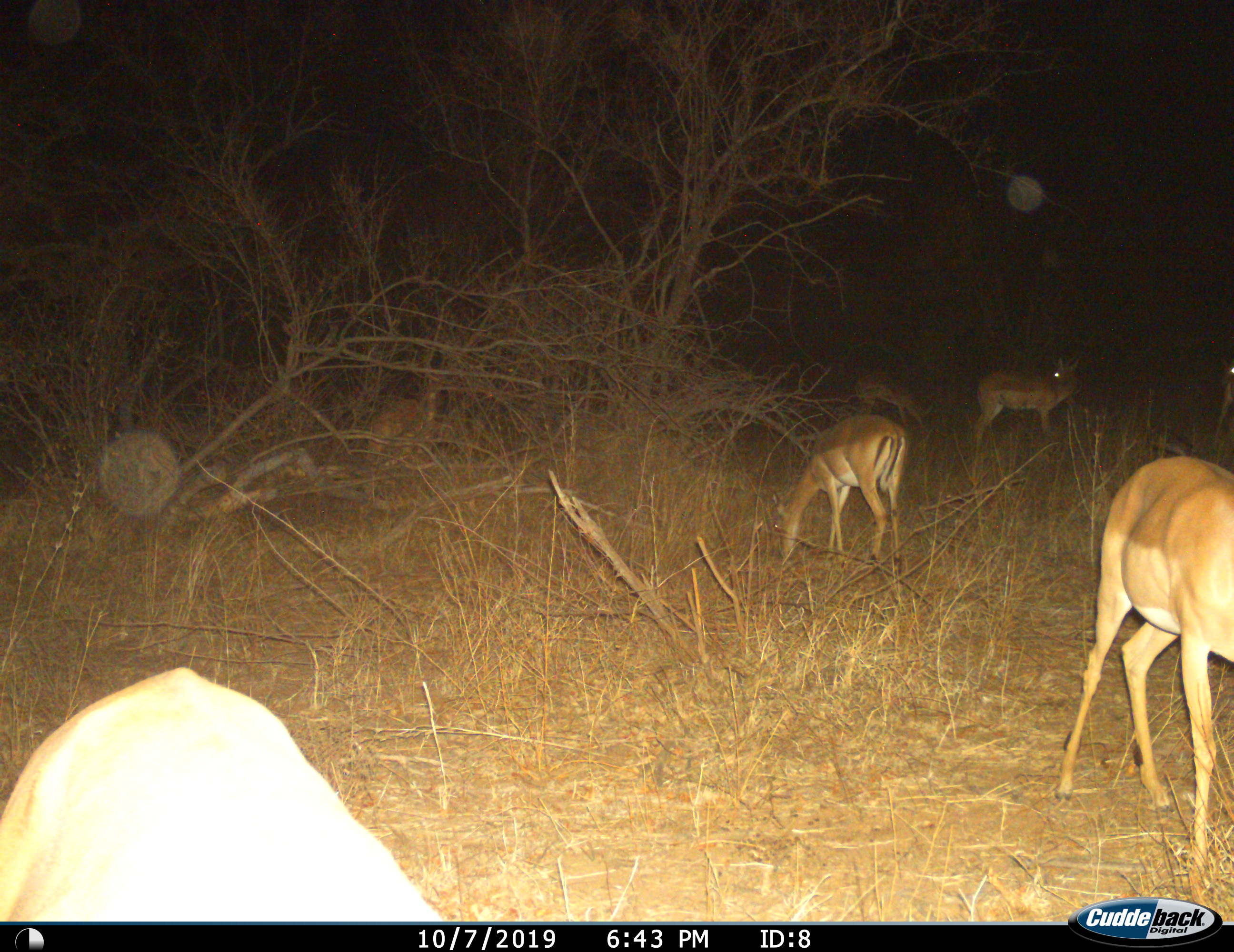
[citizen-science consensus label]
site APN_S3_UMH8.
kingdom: Animalia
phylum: Chordata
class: Mammalia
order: Artiodactyla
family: Bovidae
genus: Aepyceros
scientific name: Aepyceros melampus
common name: impala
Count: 5.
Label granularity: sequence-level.